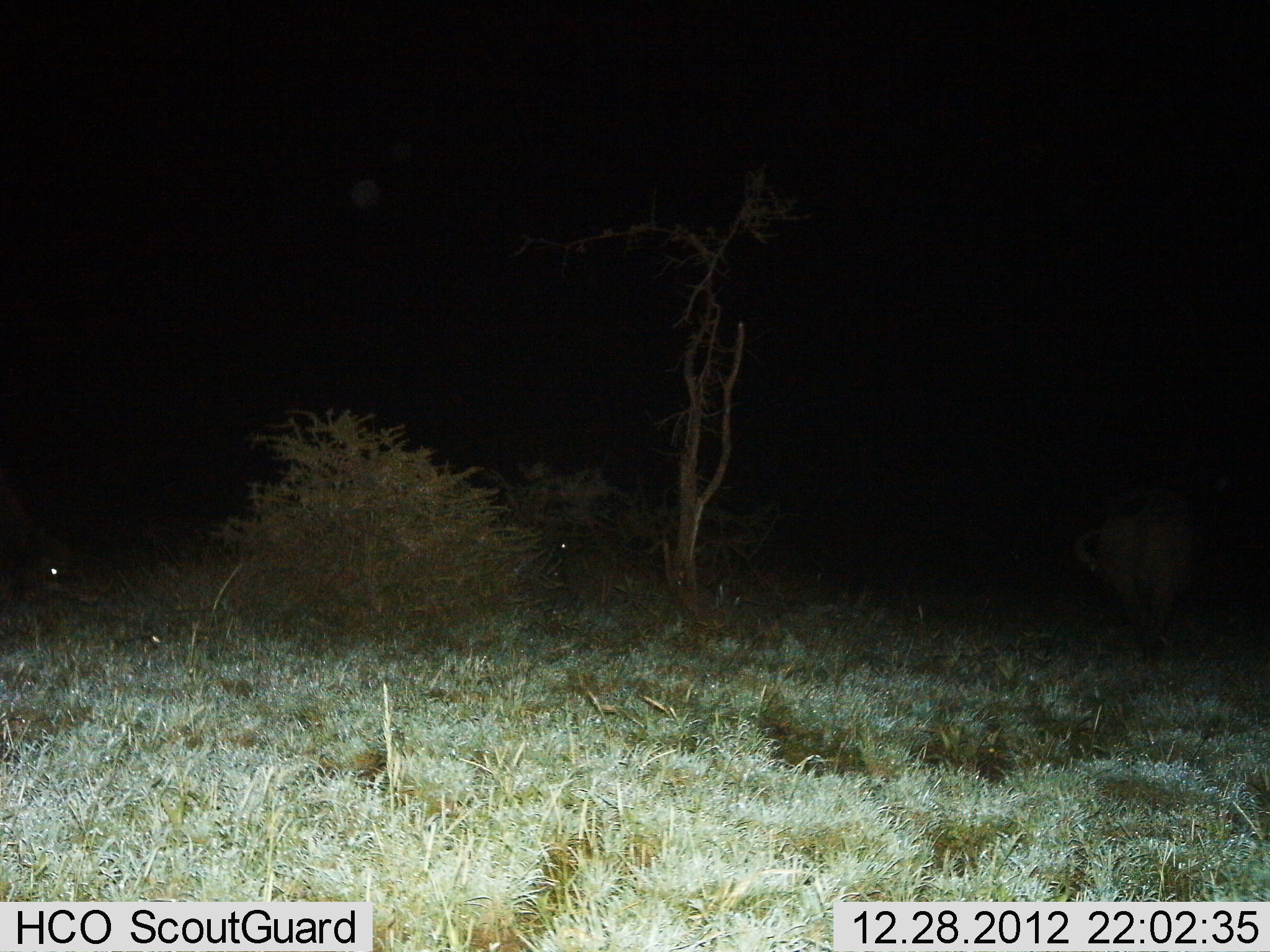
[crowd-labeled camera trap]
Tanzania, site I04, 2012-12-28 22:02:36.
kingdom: Animalia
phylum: Chordata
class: Mammalia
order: Artiodactyla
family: Bovidae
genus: Syncerus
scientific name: Syncerus caffer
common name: cape buffalo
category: buffalo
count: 2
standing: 67%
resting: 11%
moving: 67%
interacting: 0%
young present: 0%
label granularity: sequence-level